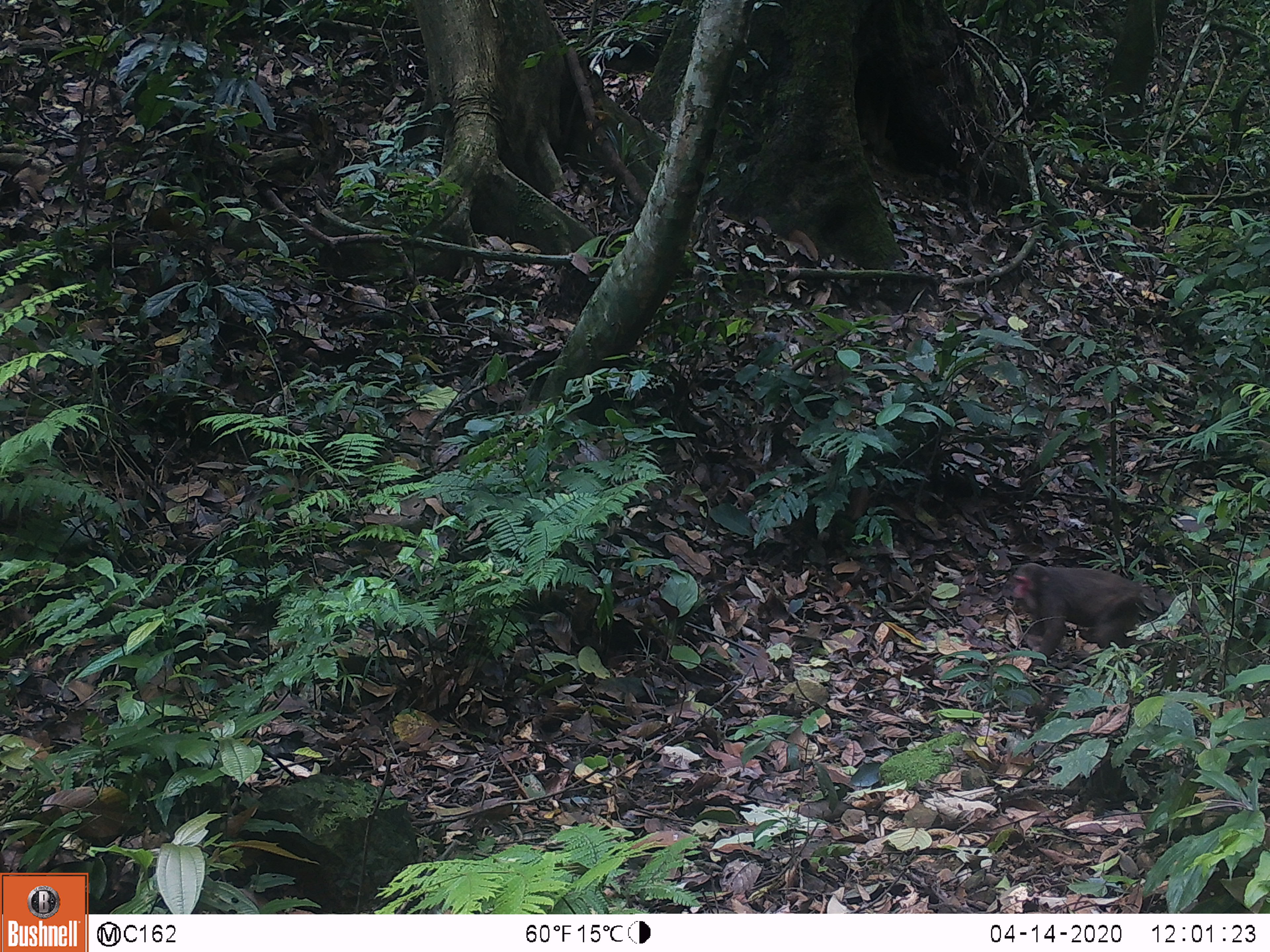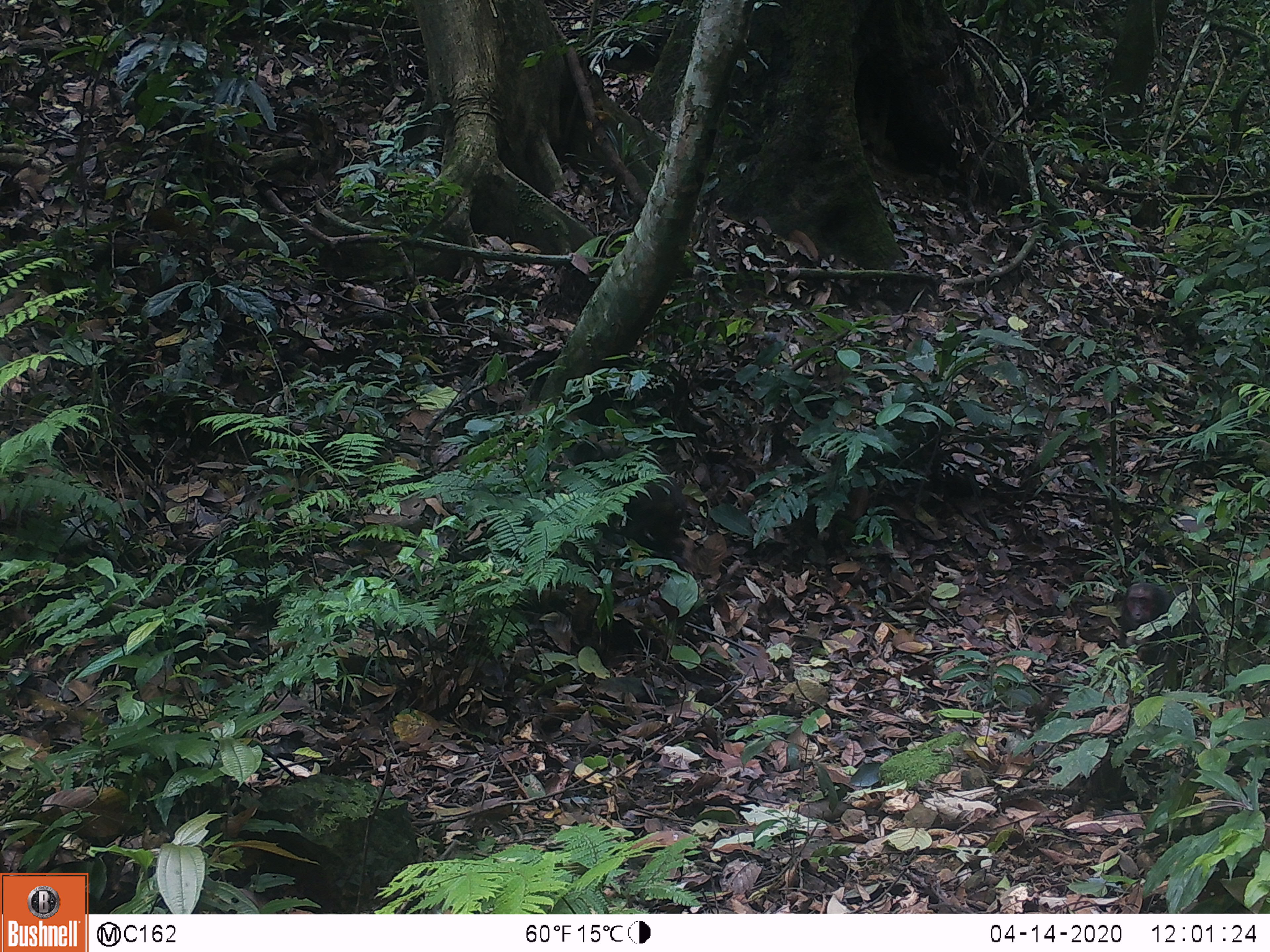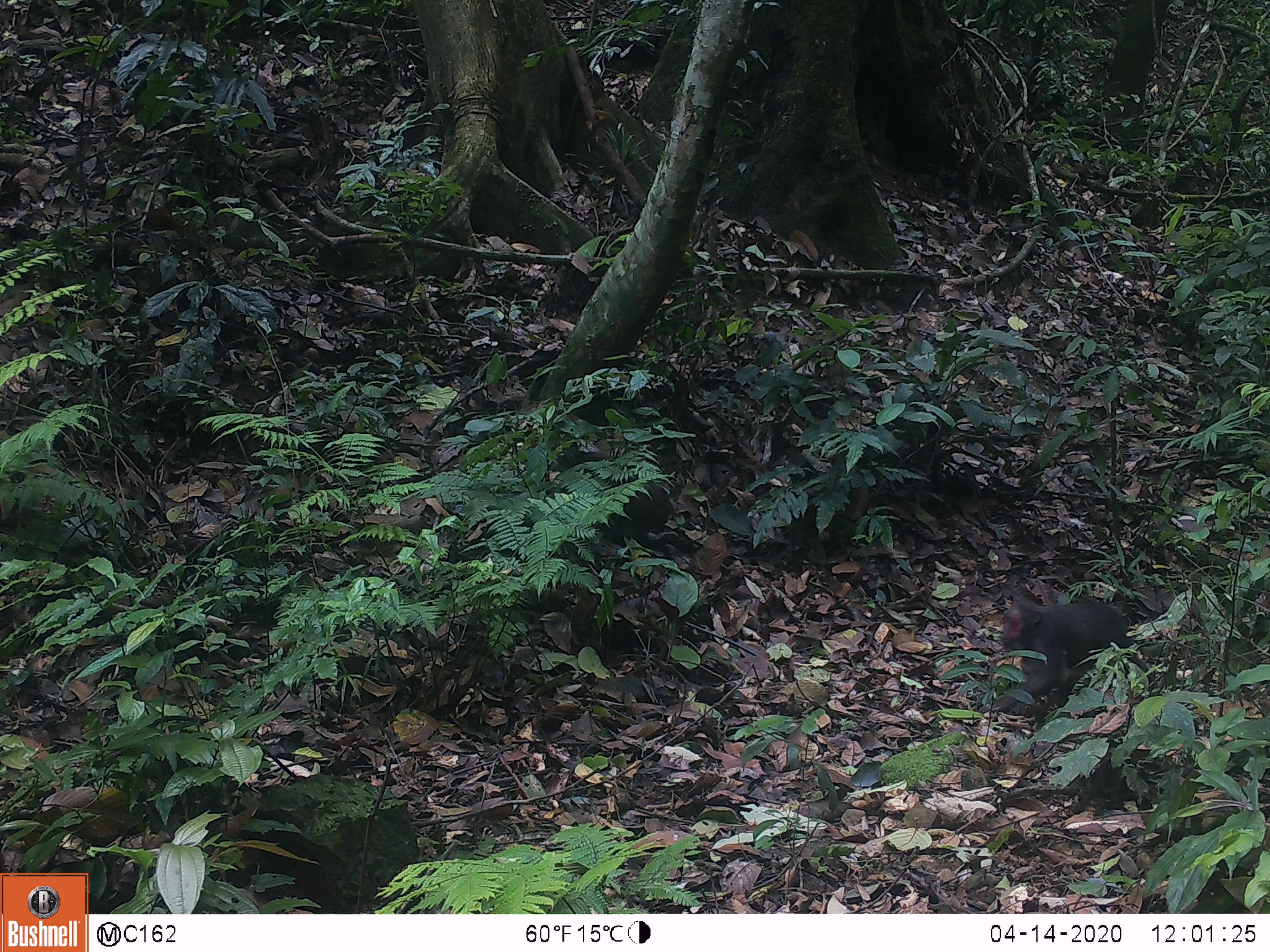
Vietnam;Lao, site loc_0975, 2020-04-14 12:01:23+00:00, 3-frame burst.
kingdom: Animalia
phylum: Chordata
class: Mammalia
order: Primates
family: Cercopithecidae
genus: Macaca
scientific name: Macaca arctoides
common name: stump-tailed macaque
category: stump tailed macaque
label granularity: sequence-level